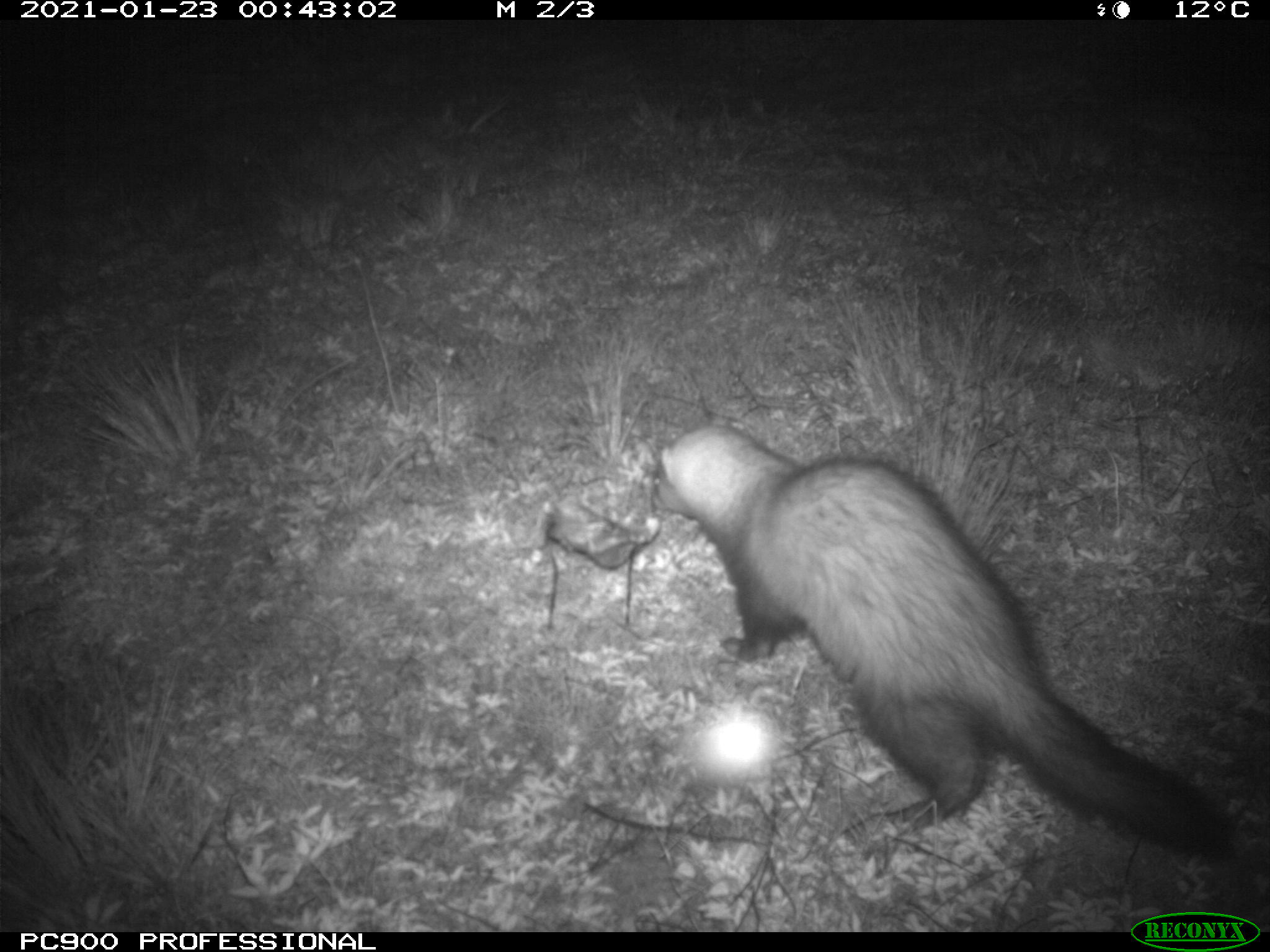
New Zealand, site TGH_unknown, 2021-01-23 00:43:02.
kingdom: Animalia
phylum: Chordata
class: Mammalia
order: Carnivora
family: Mustelidae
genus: Mustela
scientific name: Mustela furo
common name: ferret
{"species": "ferret (Mustela furo)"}